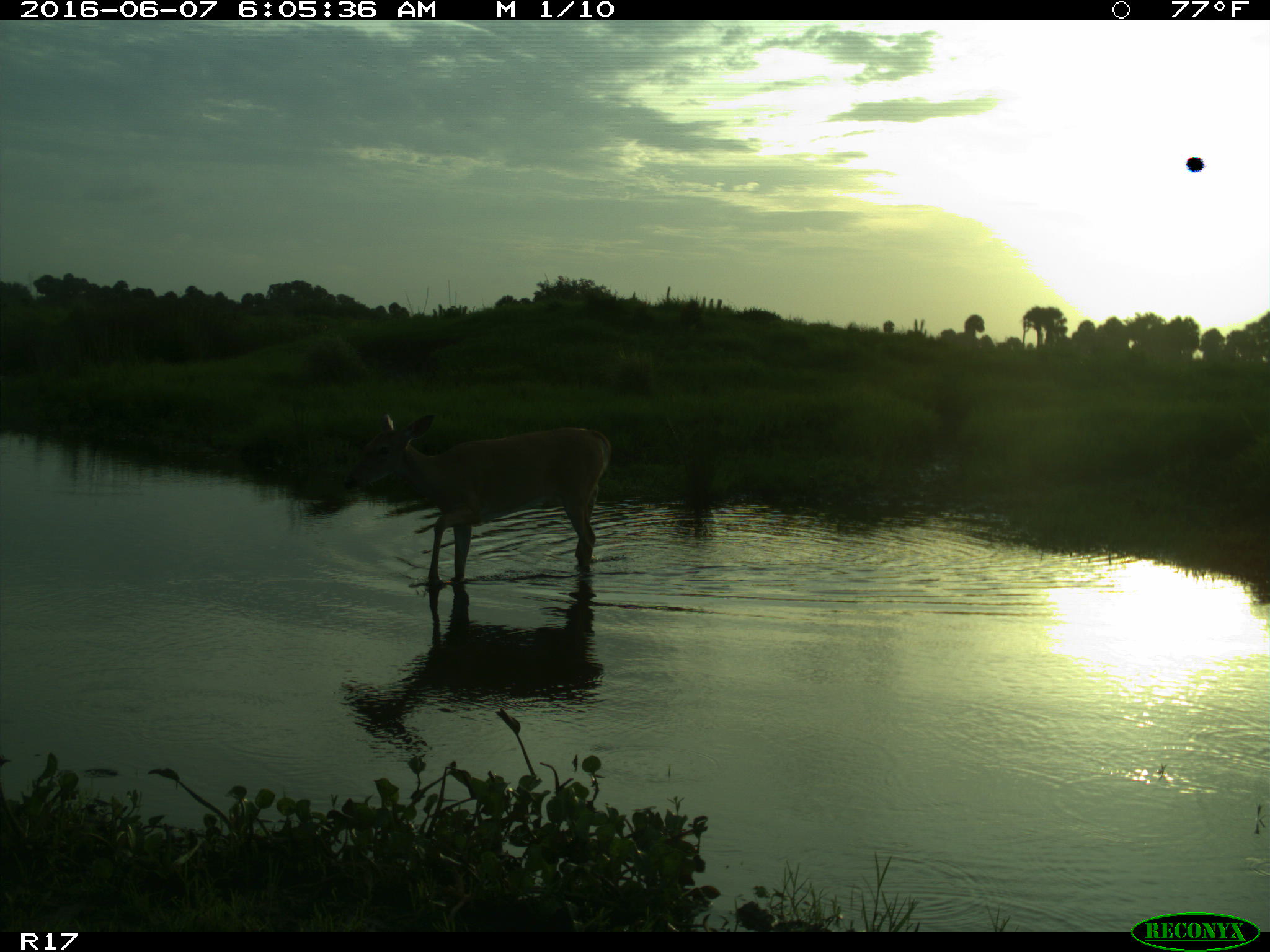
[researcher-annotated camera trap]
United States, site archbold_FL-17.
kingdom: Animalia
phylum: Chordata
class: Mammalia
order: Artiodactyla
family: Cervidae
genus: Odocoileus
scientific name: Odocoileus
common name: deer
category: unidentified deer